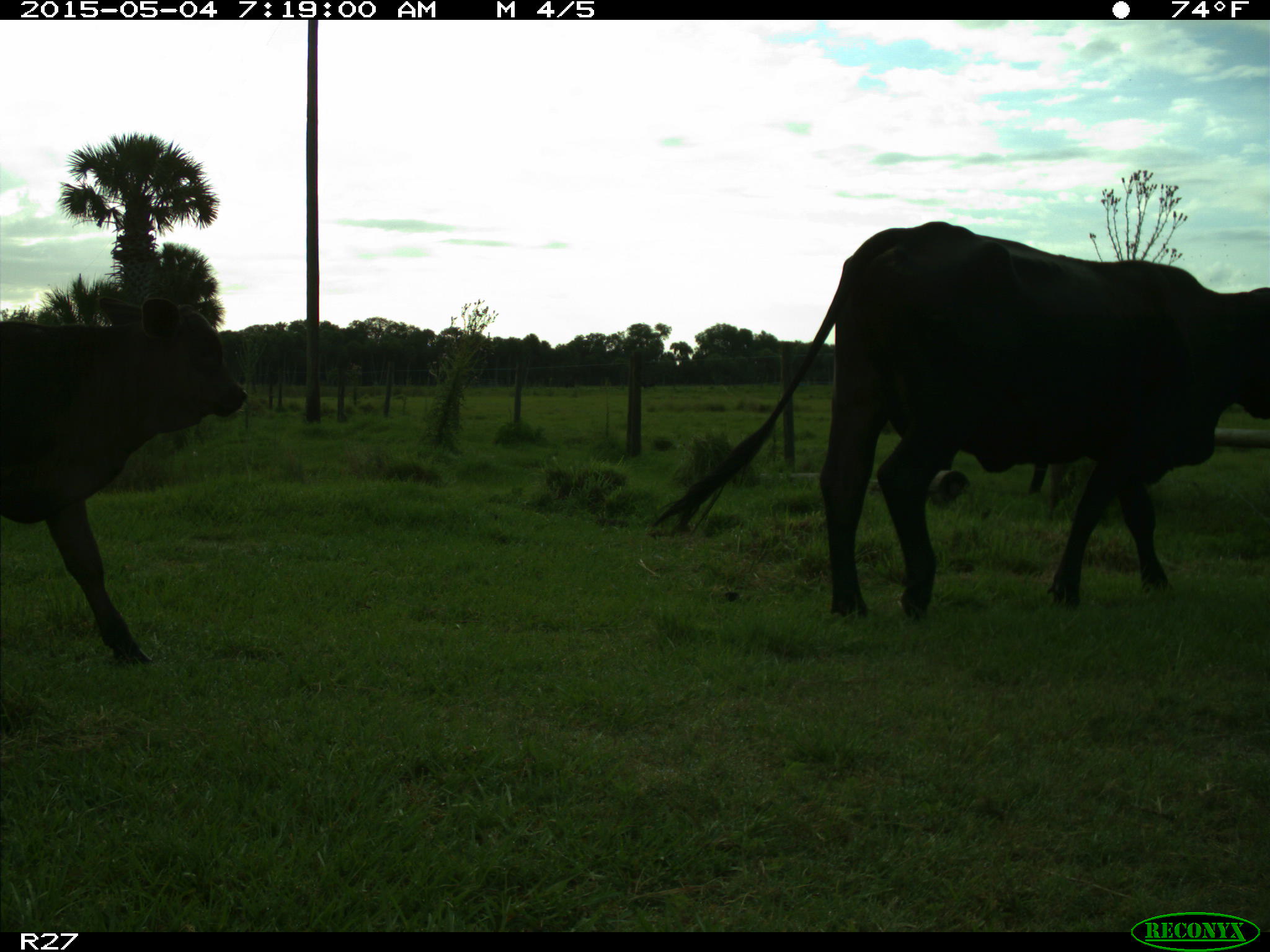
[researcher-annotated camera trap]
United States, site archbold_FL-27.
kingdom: Animalia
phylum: Chordata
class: Mammalia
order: Artiodactyla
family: Bovidae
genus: Bos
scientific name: Bos taurus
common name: domestic cow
Bos taurus (domestic cow).